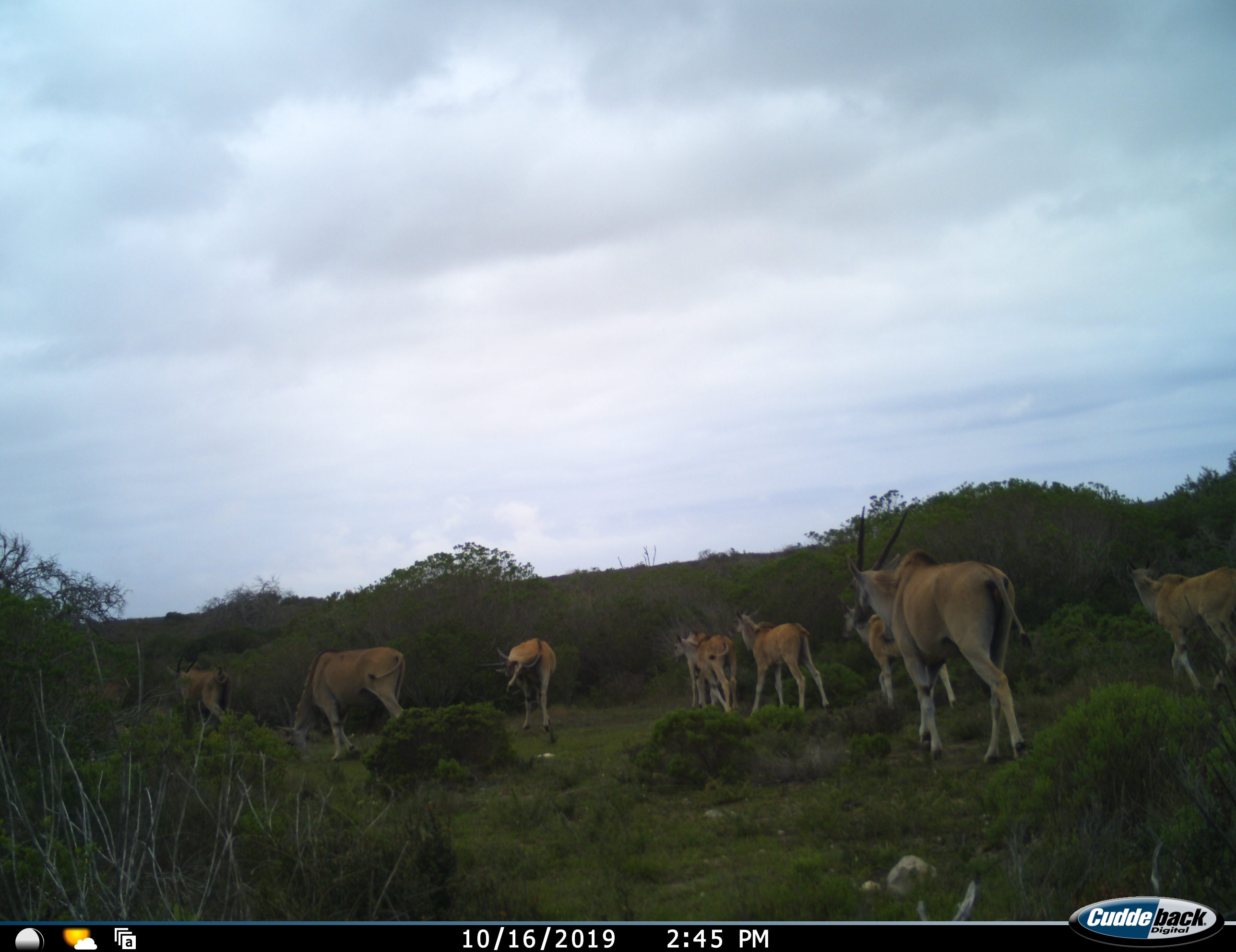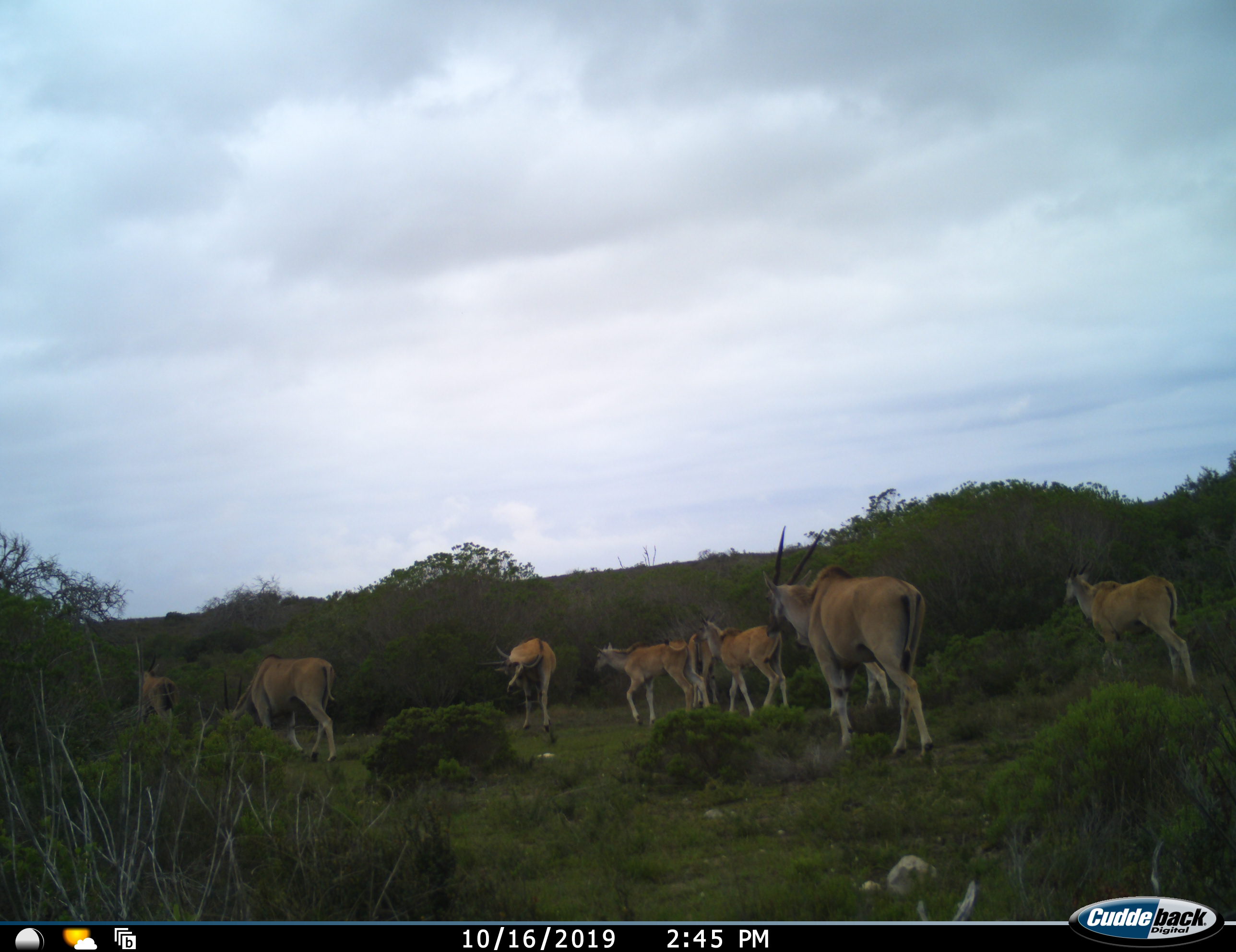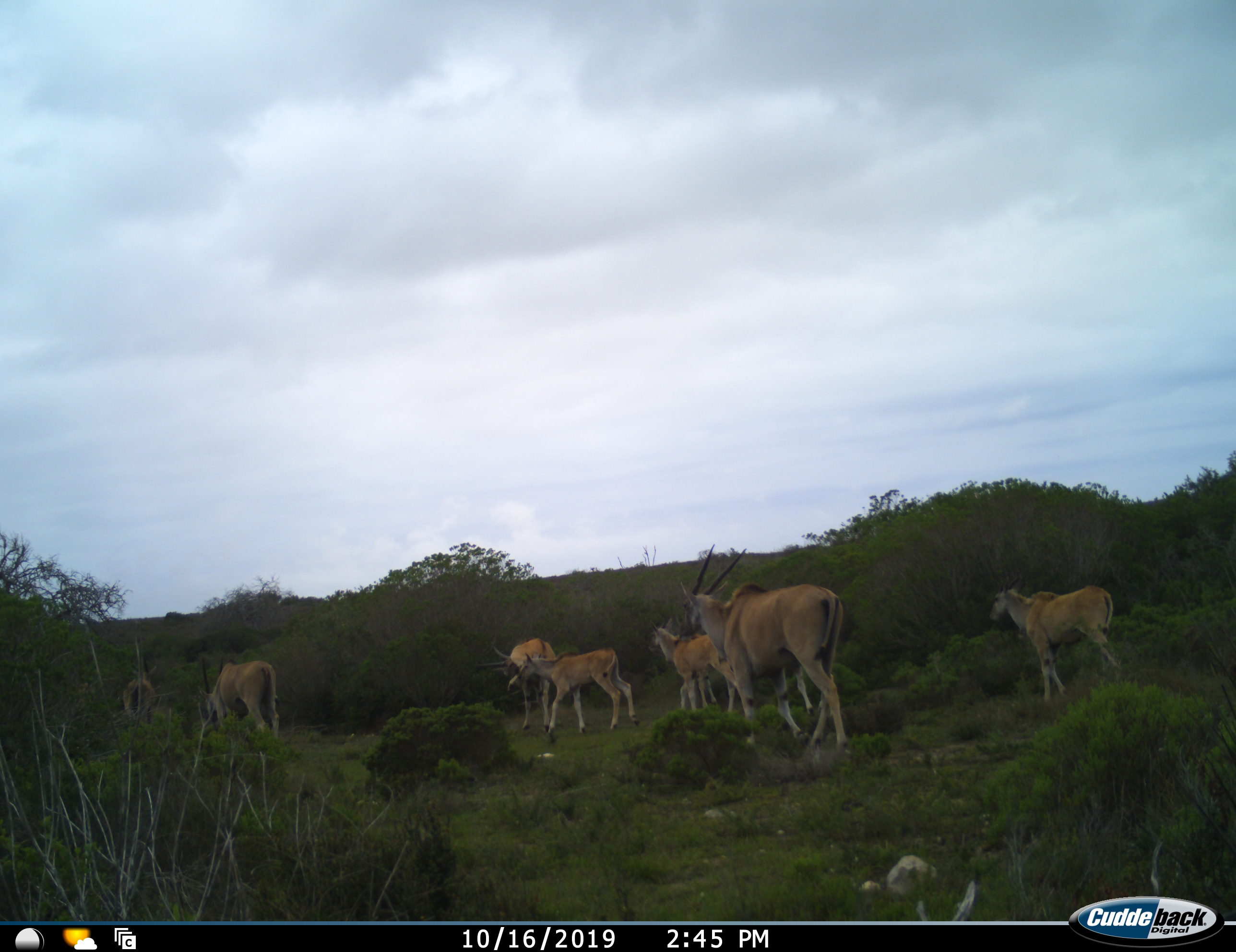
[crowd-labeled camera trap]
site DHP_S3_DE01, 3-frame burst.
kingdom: Animalia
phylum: Chordata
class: Mammalia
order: Artiodactyla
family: Bovidae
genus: Tragelaphus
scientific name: Tragelaphus oryx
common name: eland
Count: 9.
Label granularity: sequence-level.